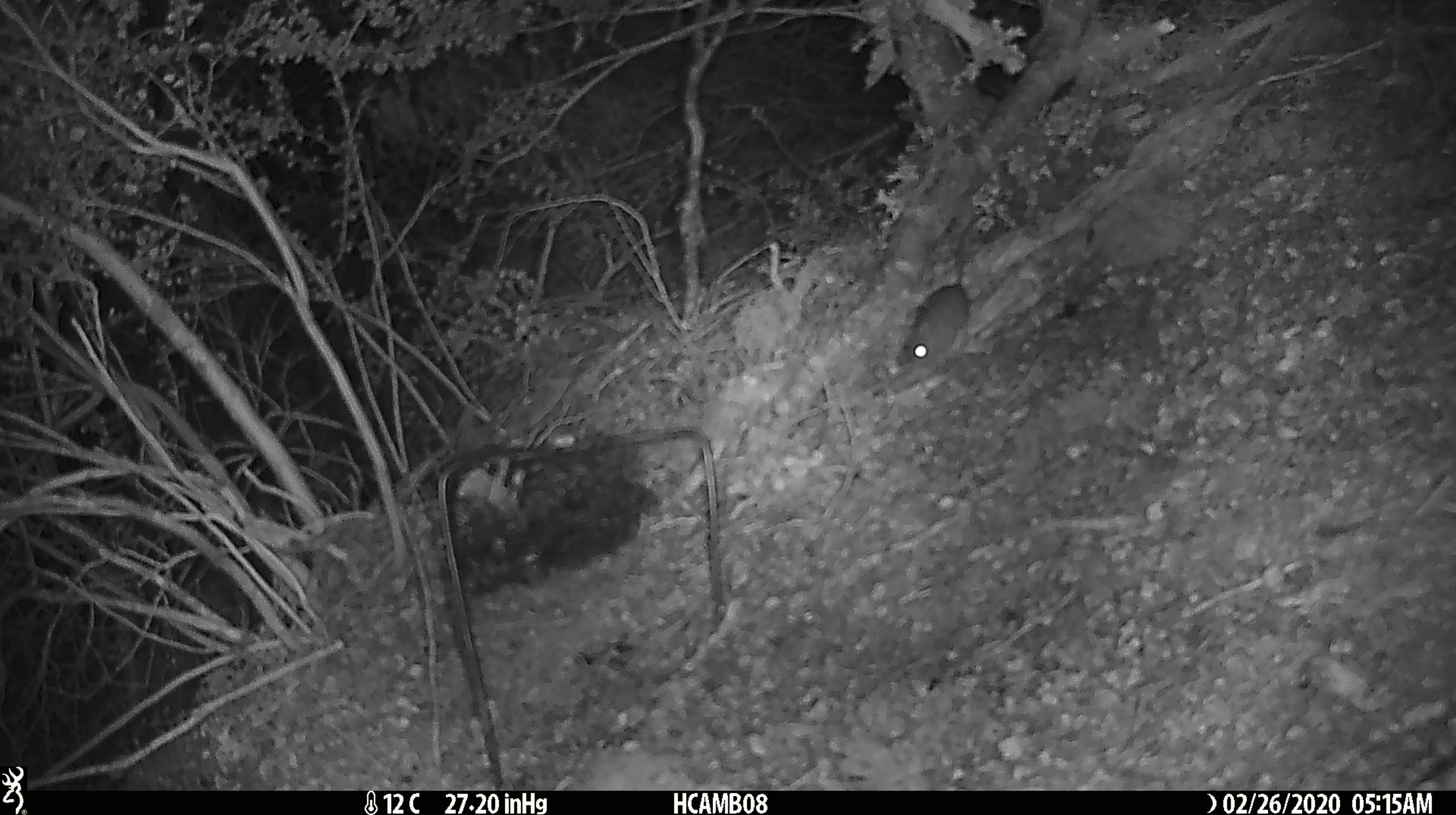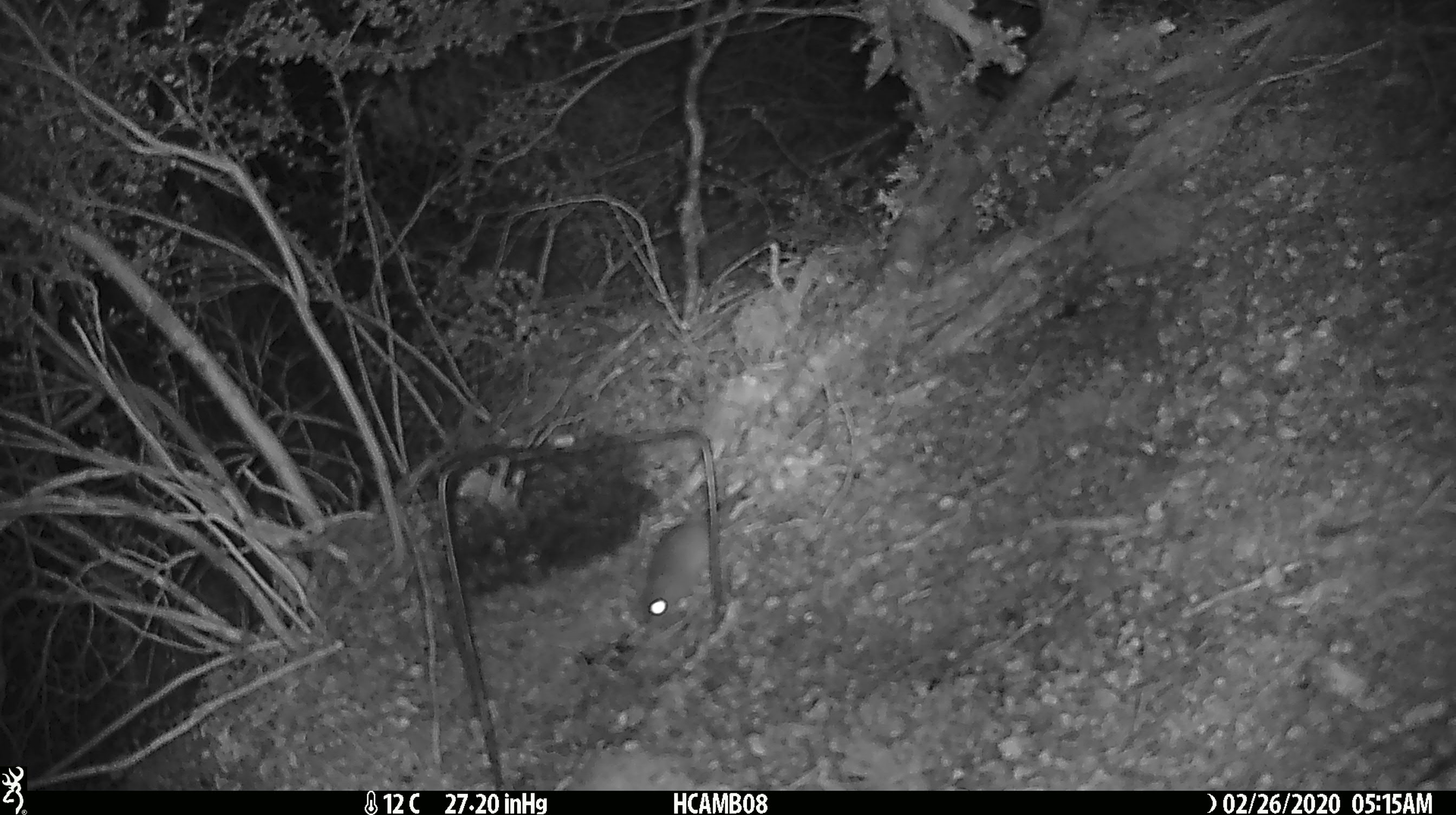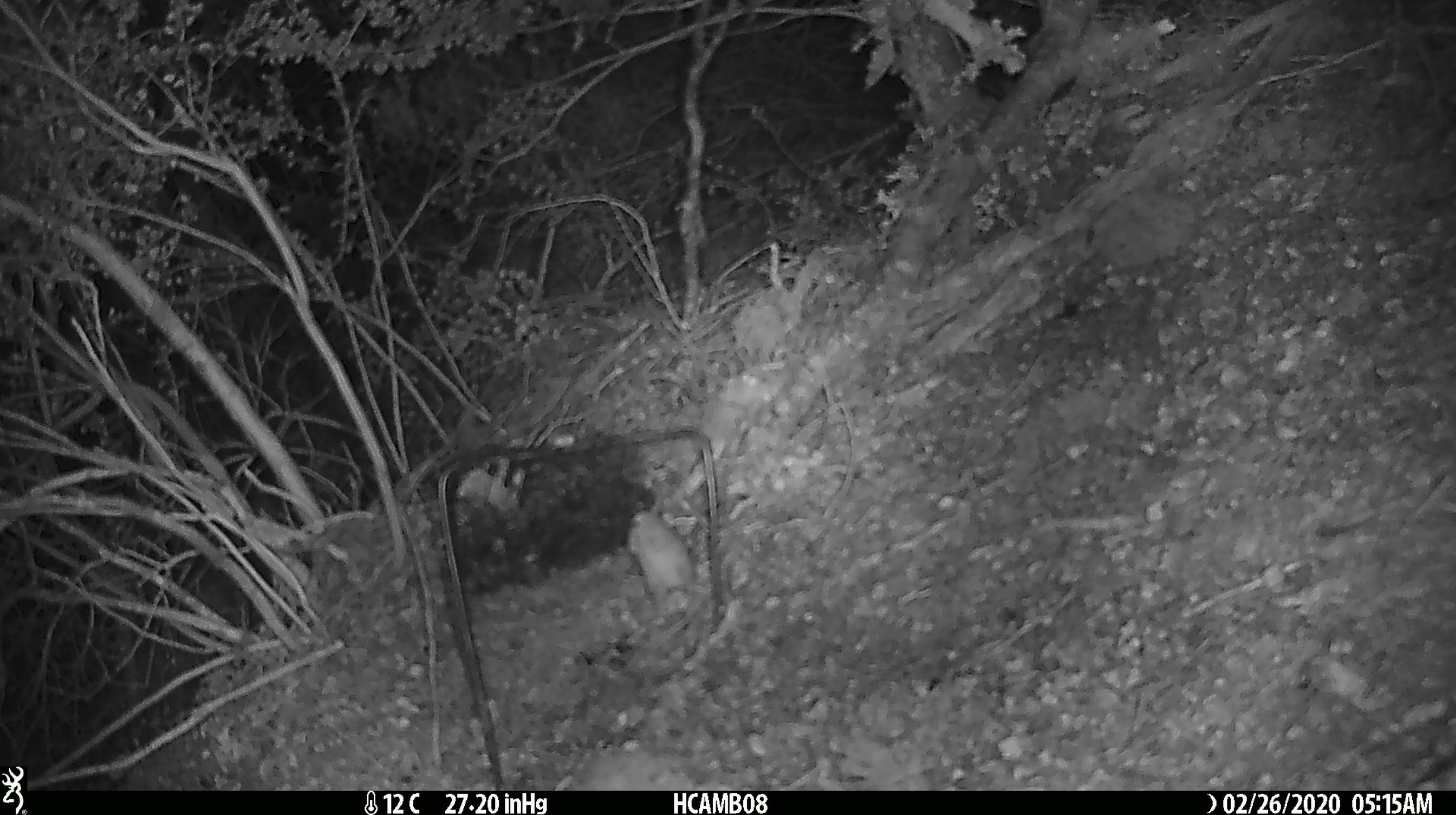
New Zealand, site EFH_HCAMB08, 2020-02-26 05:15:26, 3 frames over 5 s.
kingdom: Animalia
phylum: Chordata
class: Mammalia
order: Rodentia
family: Muridae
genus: Mus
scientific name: Mus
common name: mouse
Mouse (Mus).